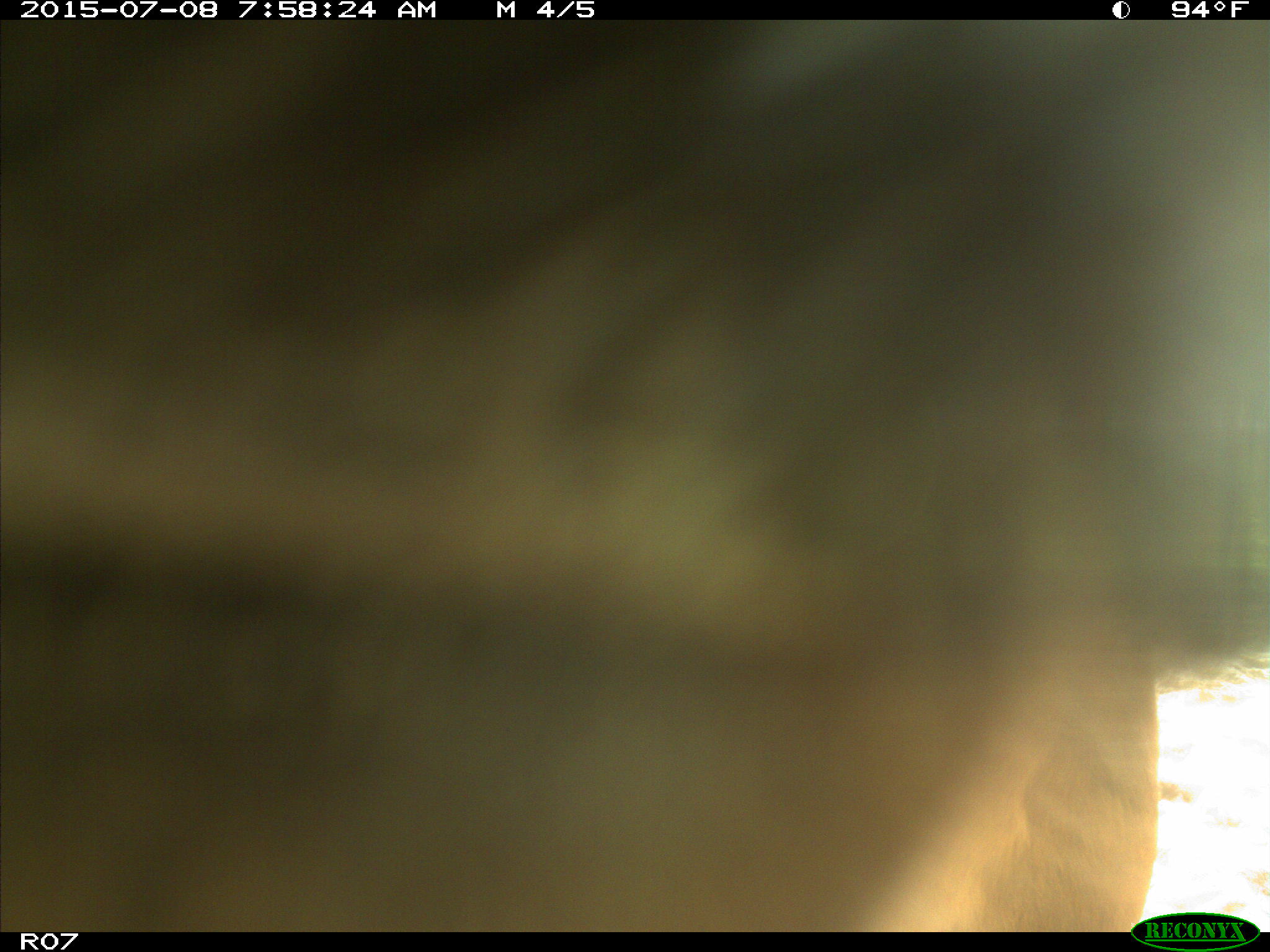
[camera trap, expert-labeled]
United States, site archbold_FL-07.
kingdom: Animalia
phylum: Chordata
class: Mammalia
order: Artiodactyla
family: Bovidae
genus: Bos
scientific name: Bos taurus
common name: domestic cow